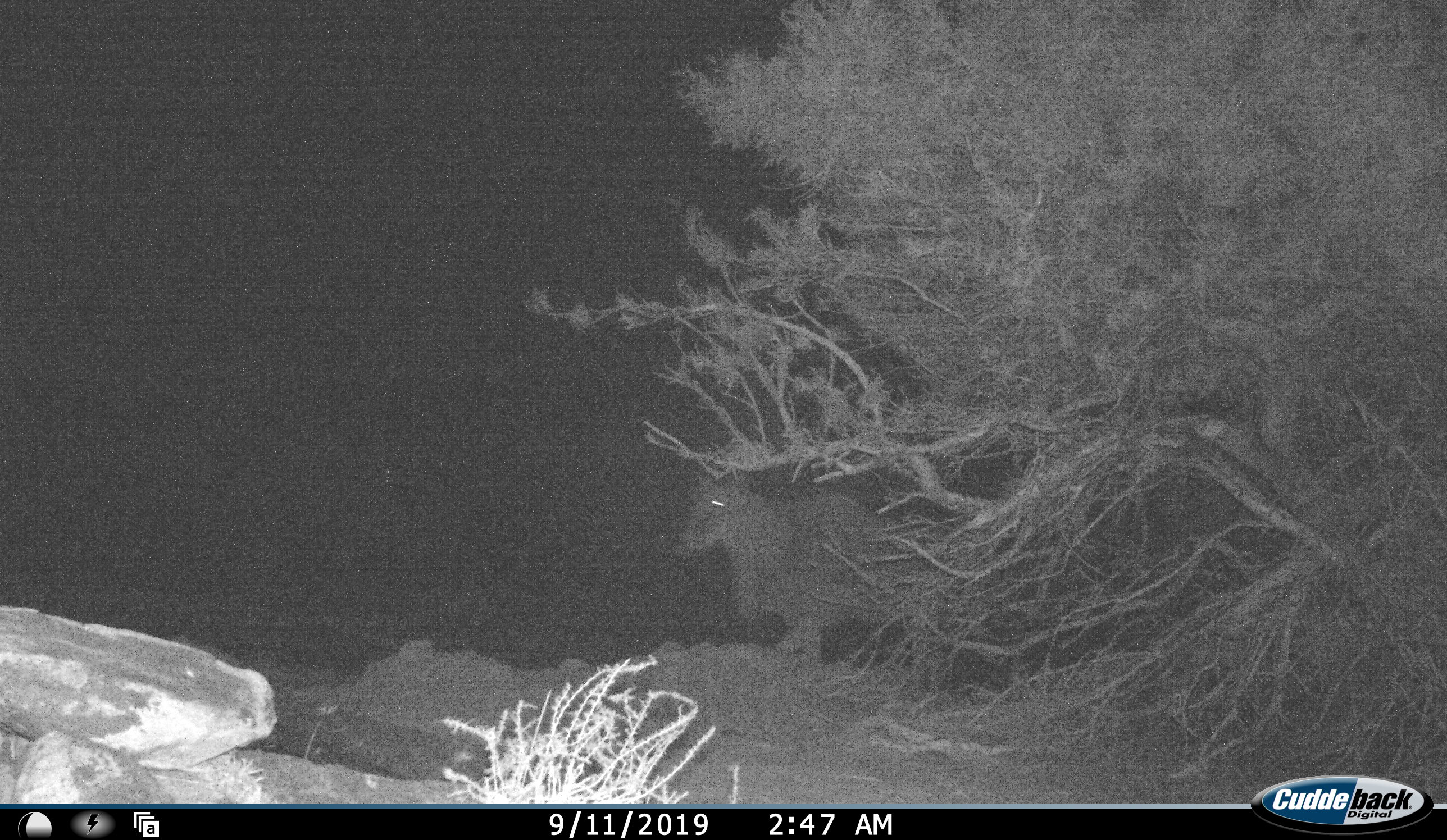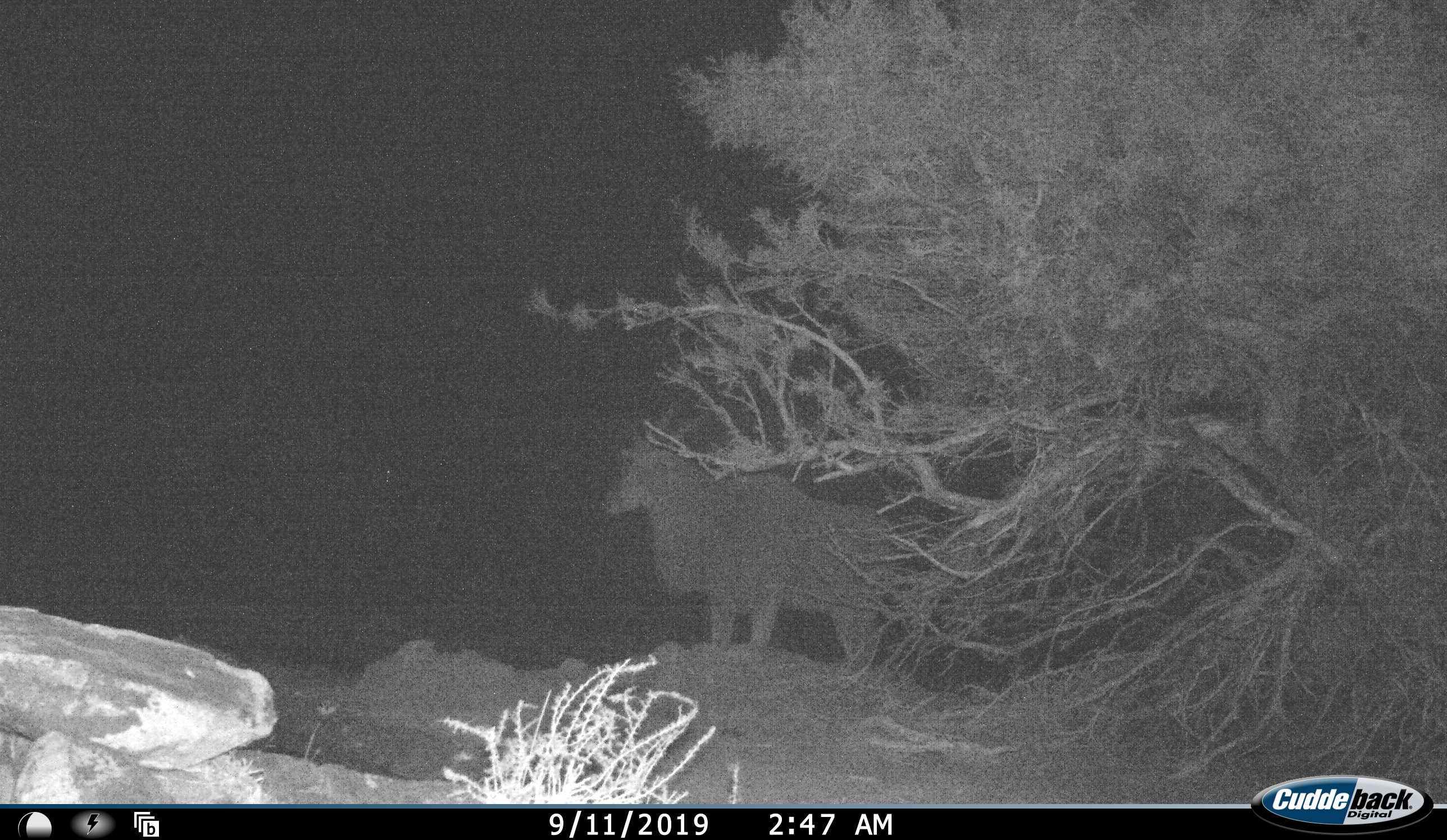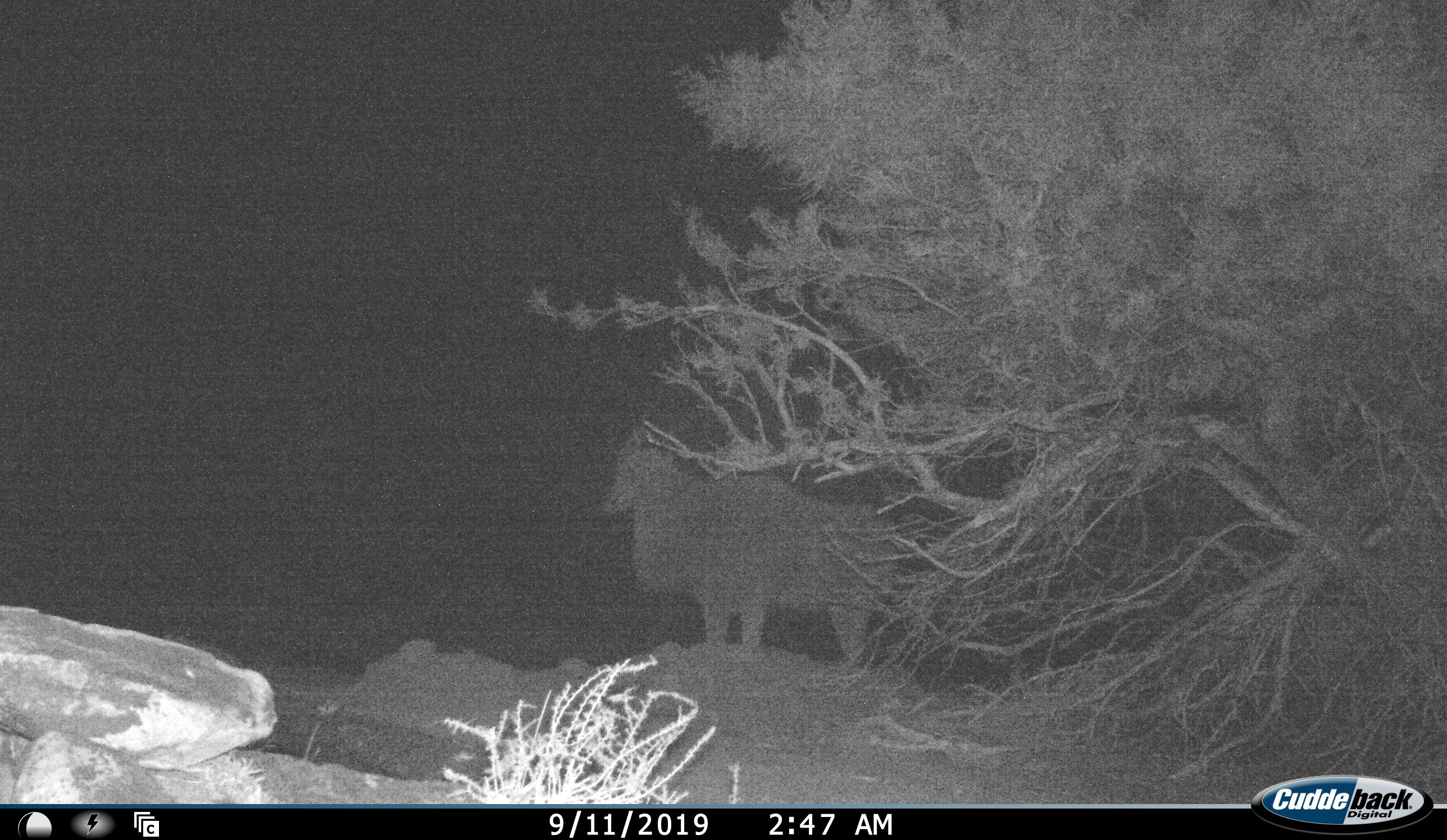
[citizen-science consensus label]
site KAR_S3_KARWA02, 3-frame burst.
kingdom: Animalia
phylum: Chordata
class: Mammalia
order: Artiodactyla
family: Bovidae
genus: Tragelaphus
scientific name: Tragelaphus oryx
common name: eland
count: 1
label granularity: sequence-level